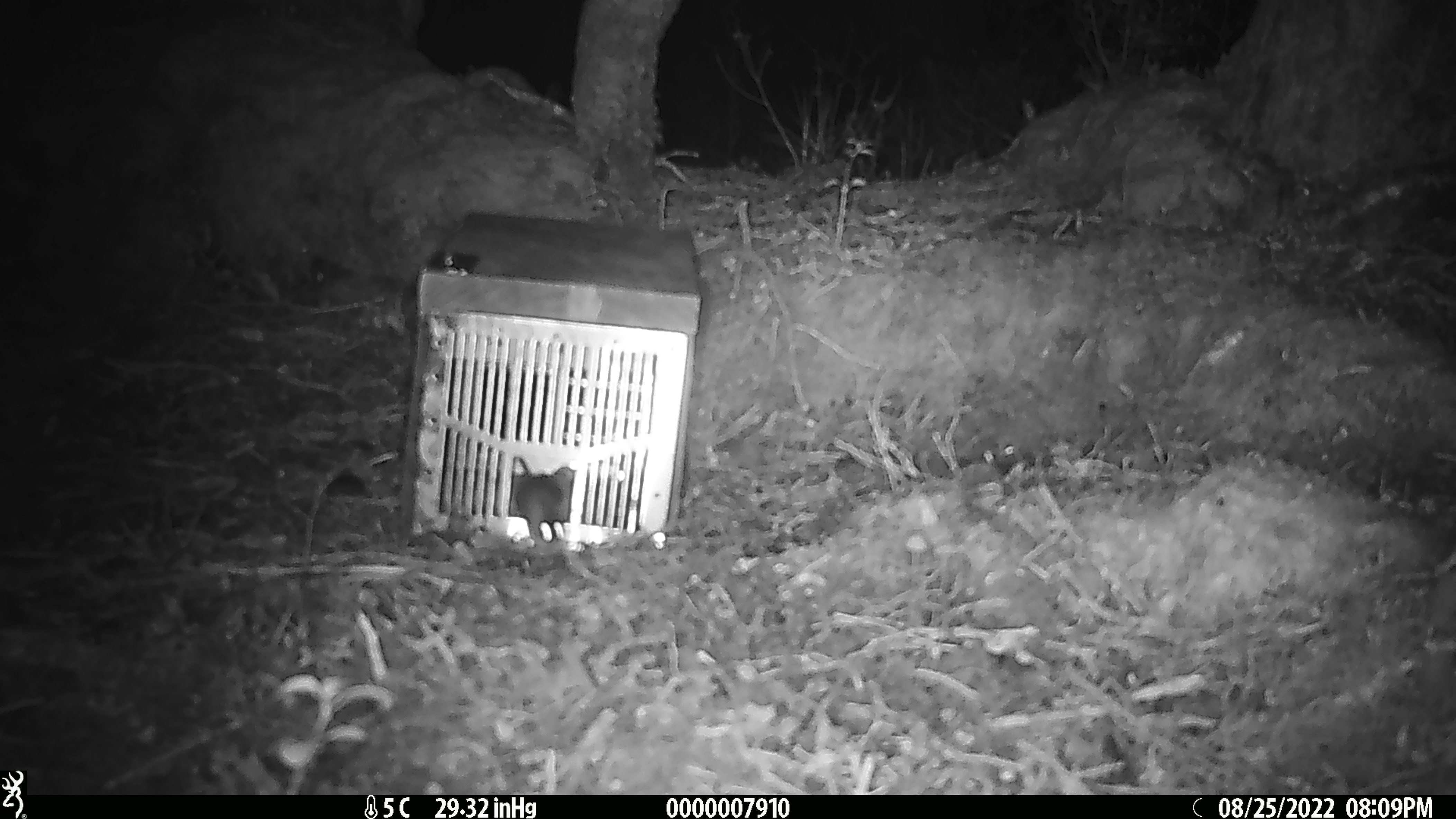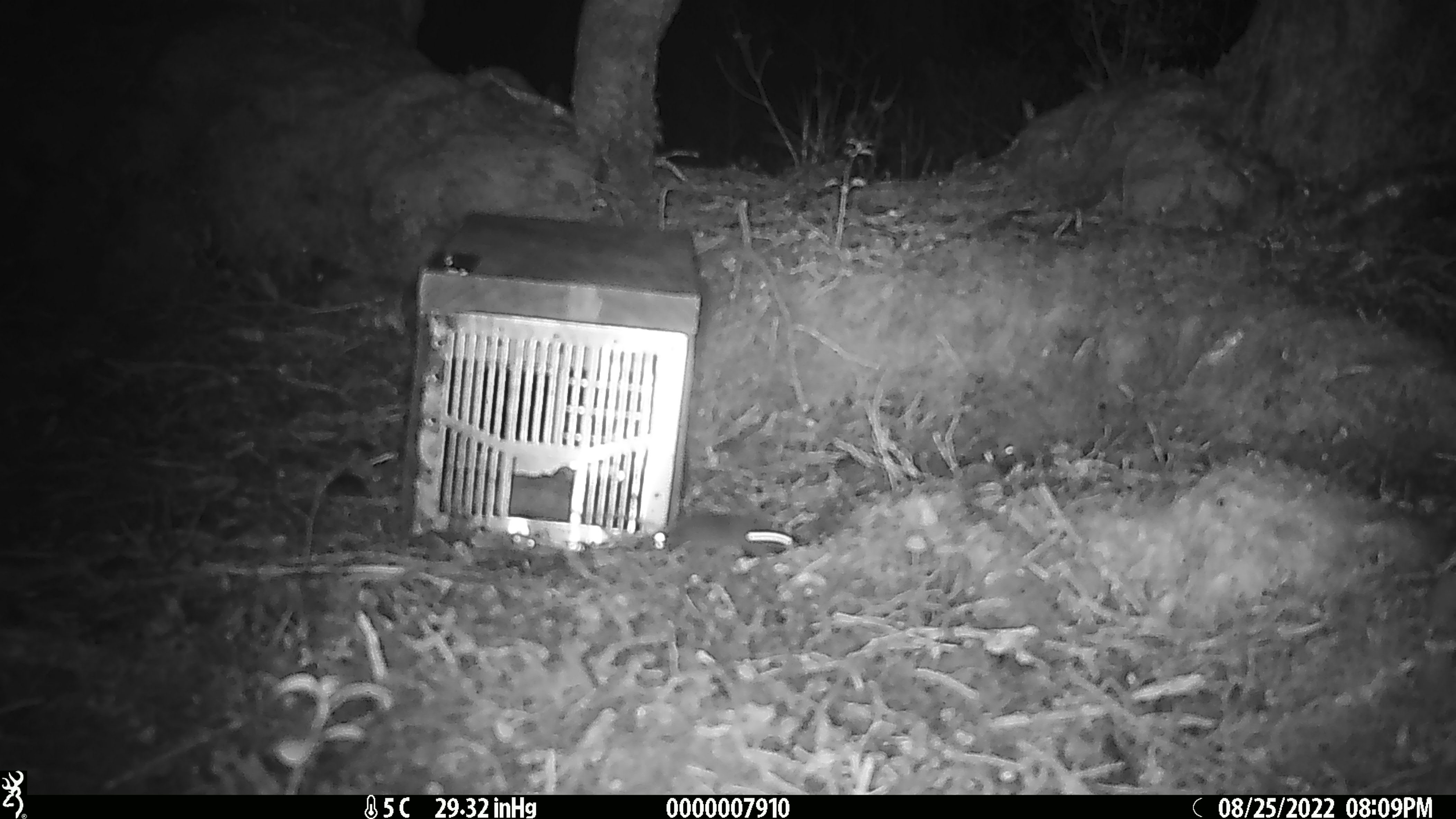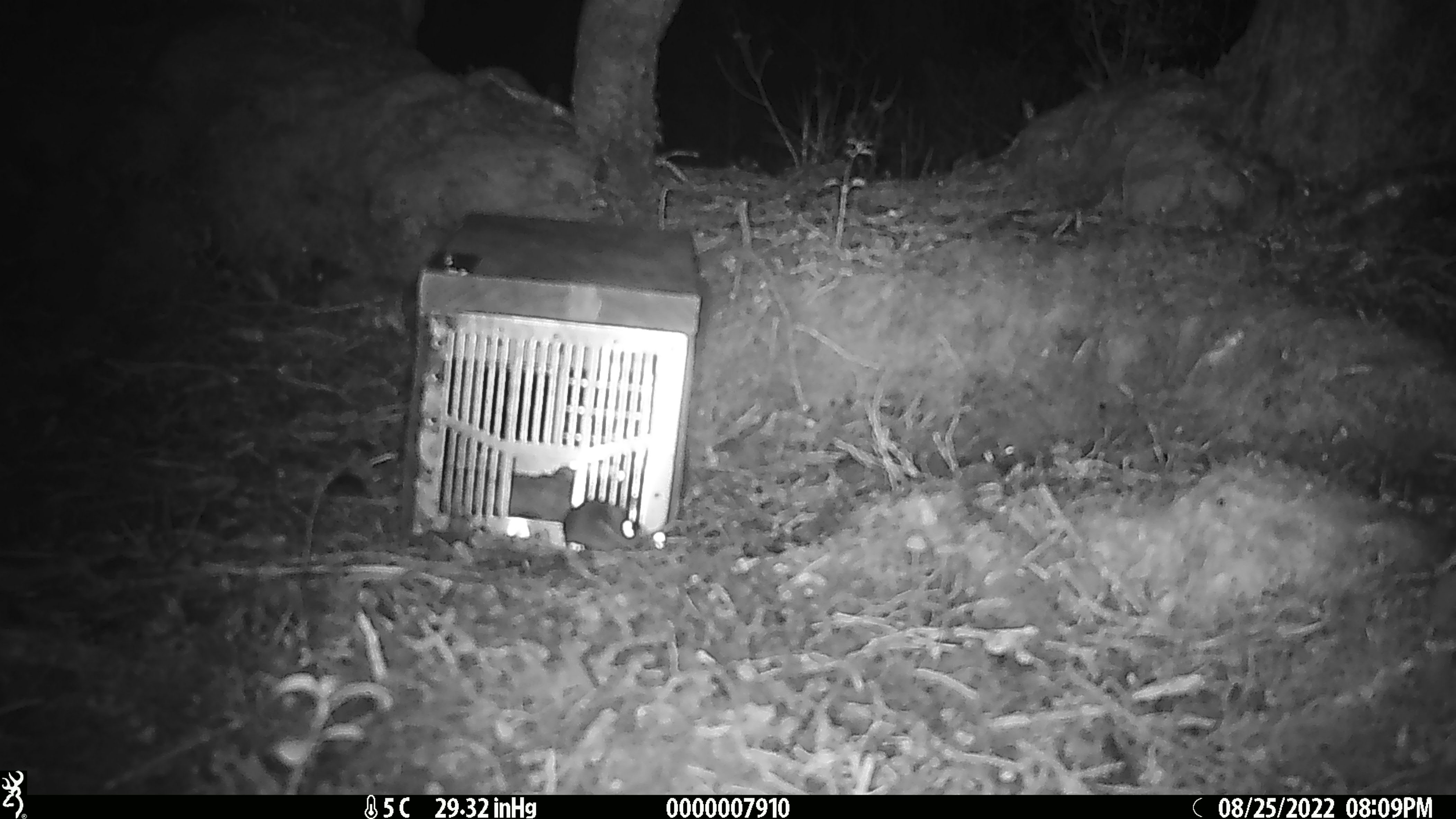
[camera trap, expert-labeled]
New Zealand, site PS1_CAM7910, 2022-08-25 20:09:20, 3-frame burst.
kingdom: Animalia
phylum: Chordata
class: Mammalia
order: Rodentia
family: Muridae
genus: Mus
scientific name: Mus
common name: mouse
Mouse (Mus).